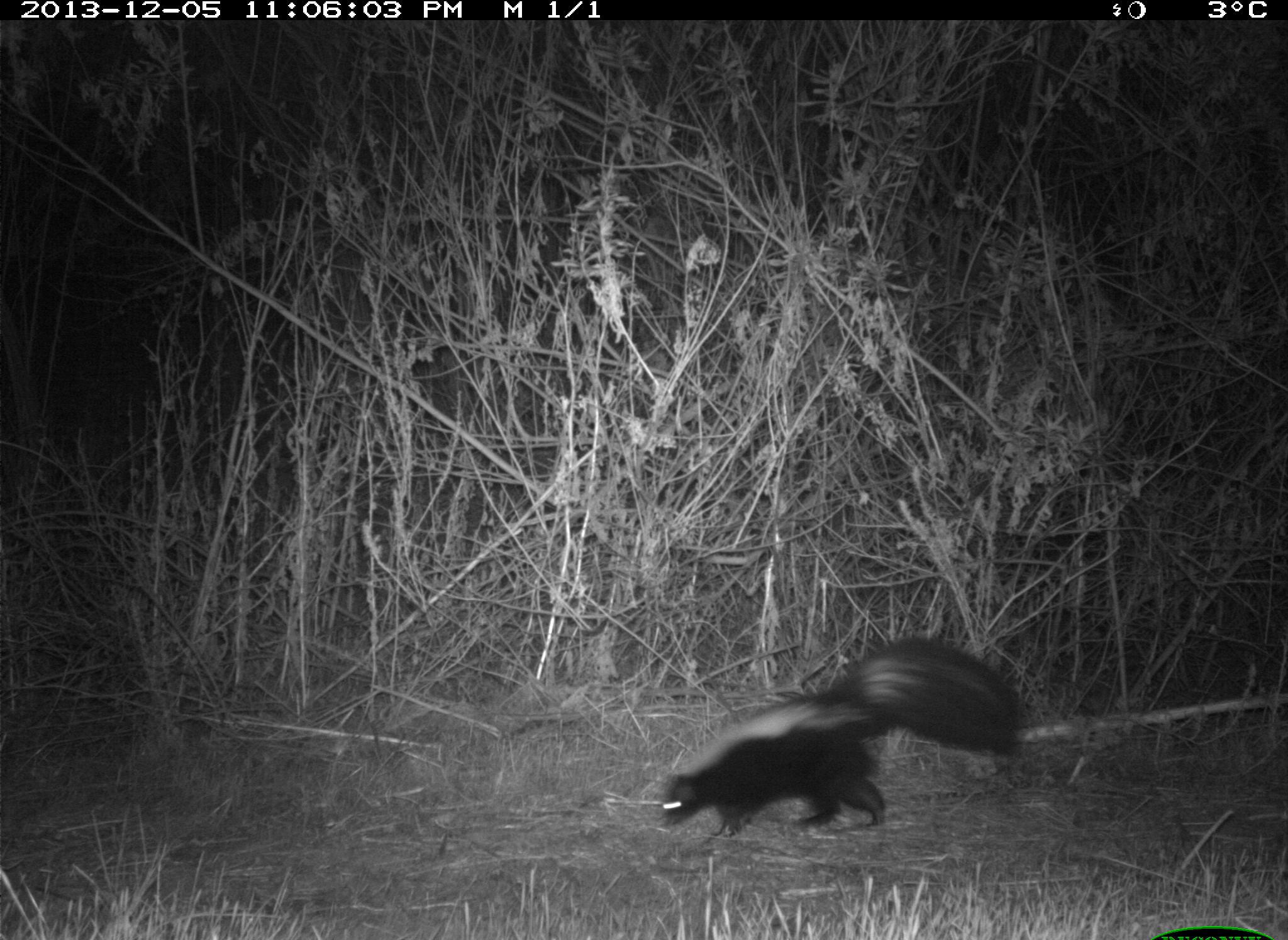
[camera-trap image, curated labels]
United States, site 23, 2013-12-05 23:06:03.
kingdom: Animalia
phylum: Chordata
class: Mammalia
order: Carnivora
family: Mephitidae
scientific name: Mephitidae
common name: skunk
Skunk (Mephitidae).